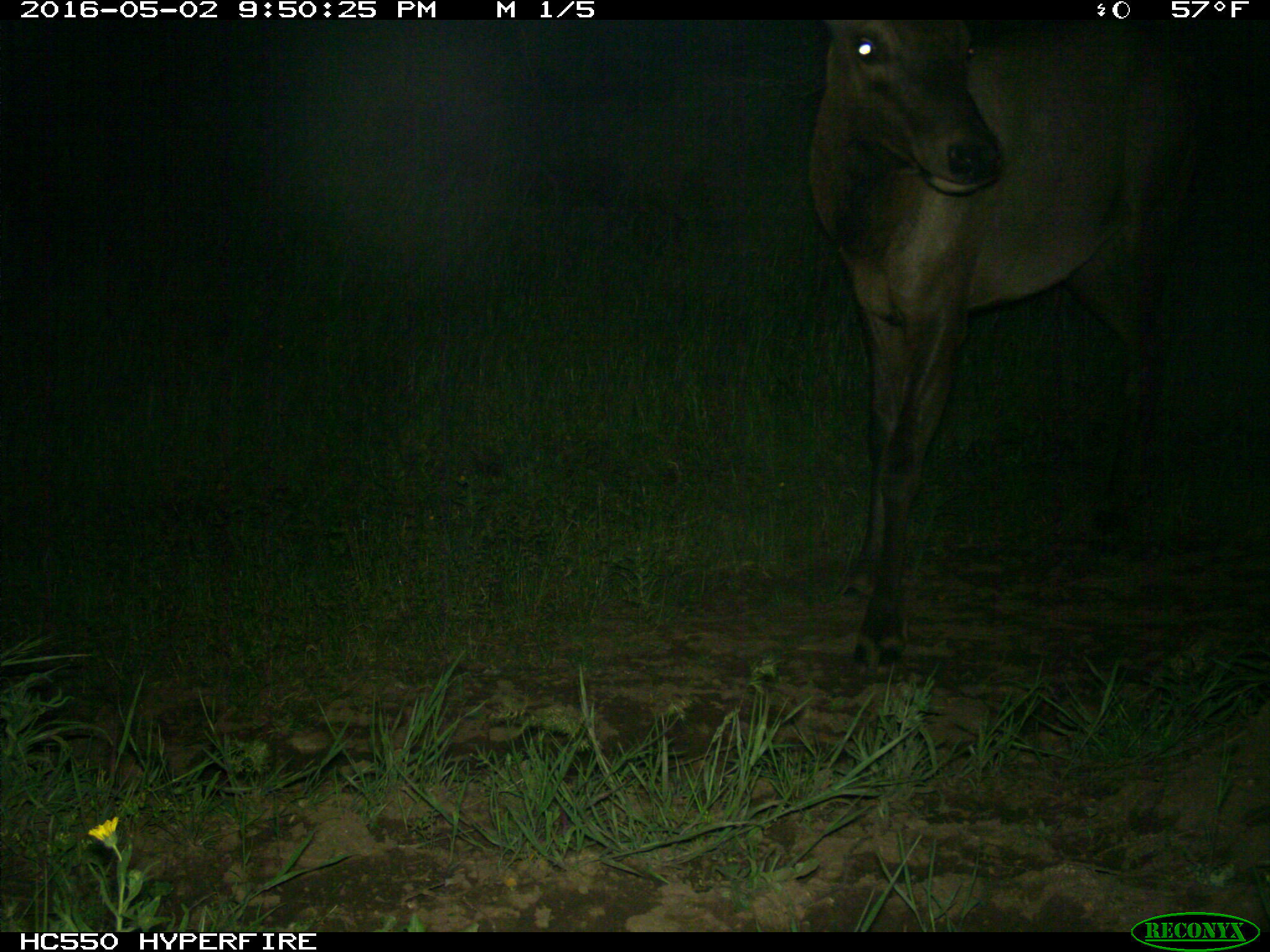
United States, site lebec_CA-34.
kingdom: Animalia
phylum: Chordata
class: Mammalia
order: Artiodactyla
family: Cervidae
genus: Cervus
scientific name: Cervus canadensis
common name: elk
Cervus canadensis (elk).